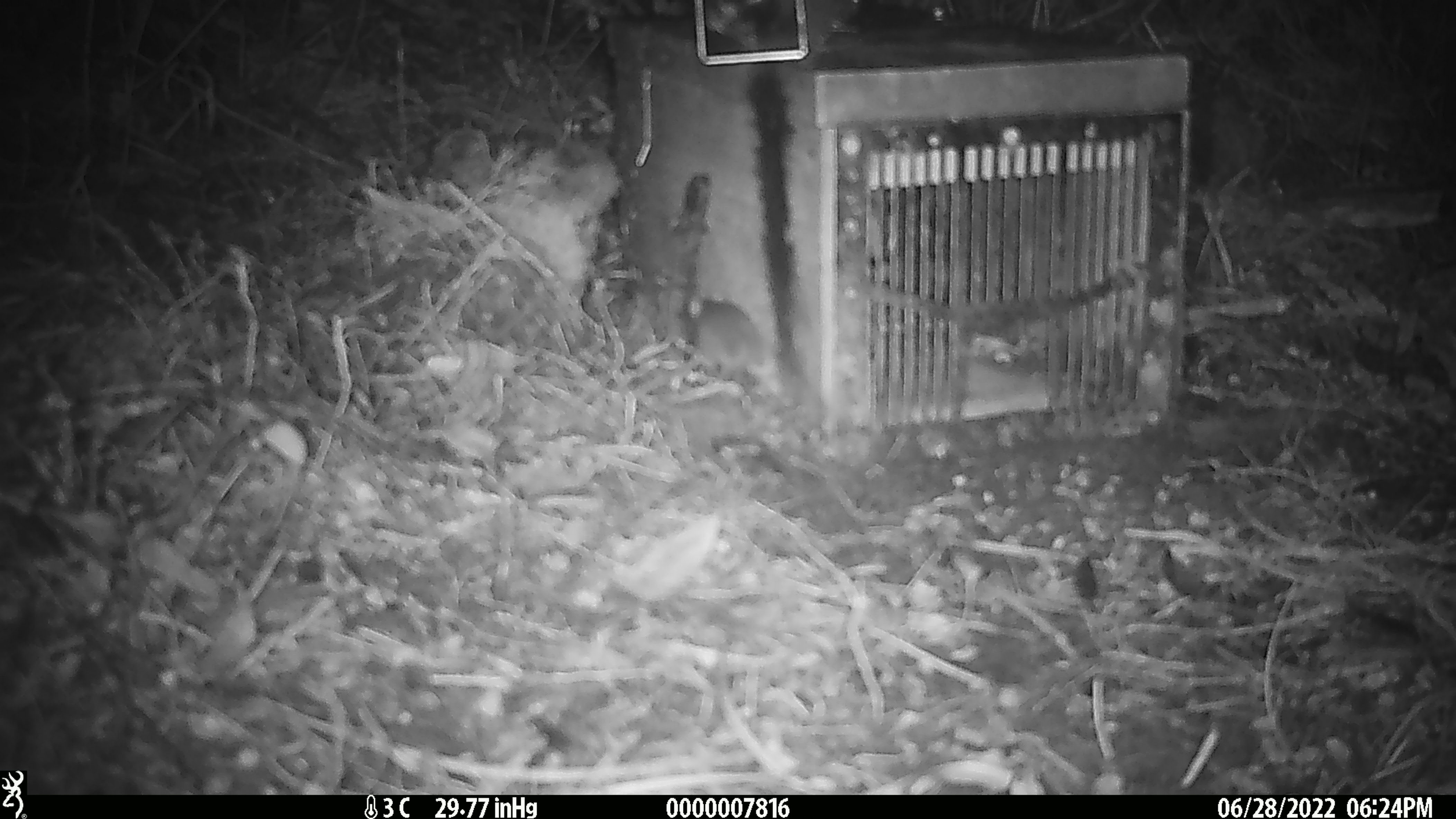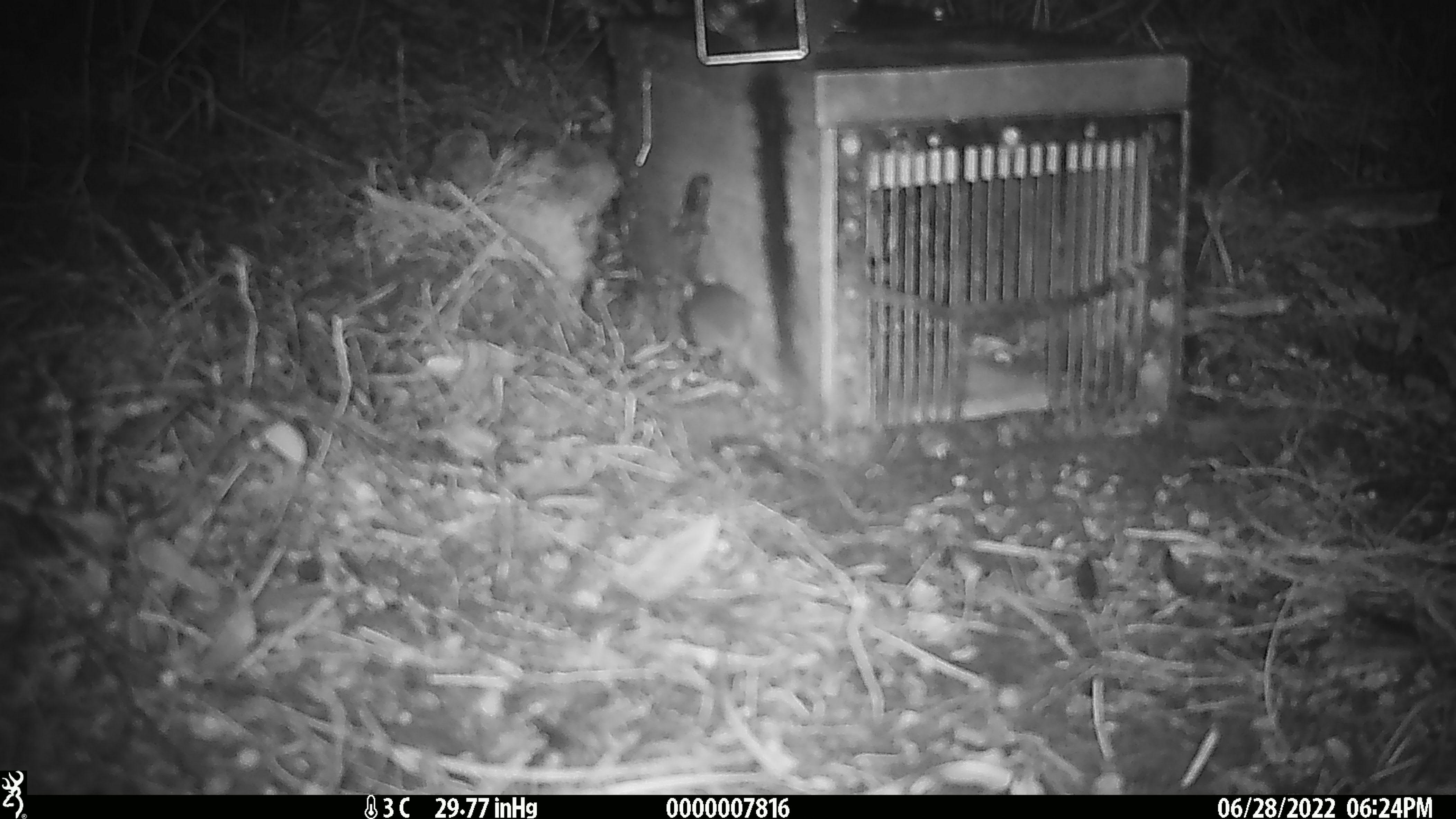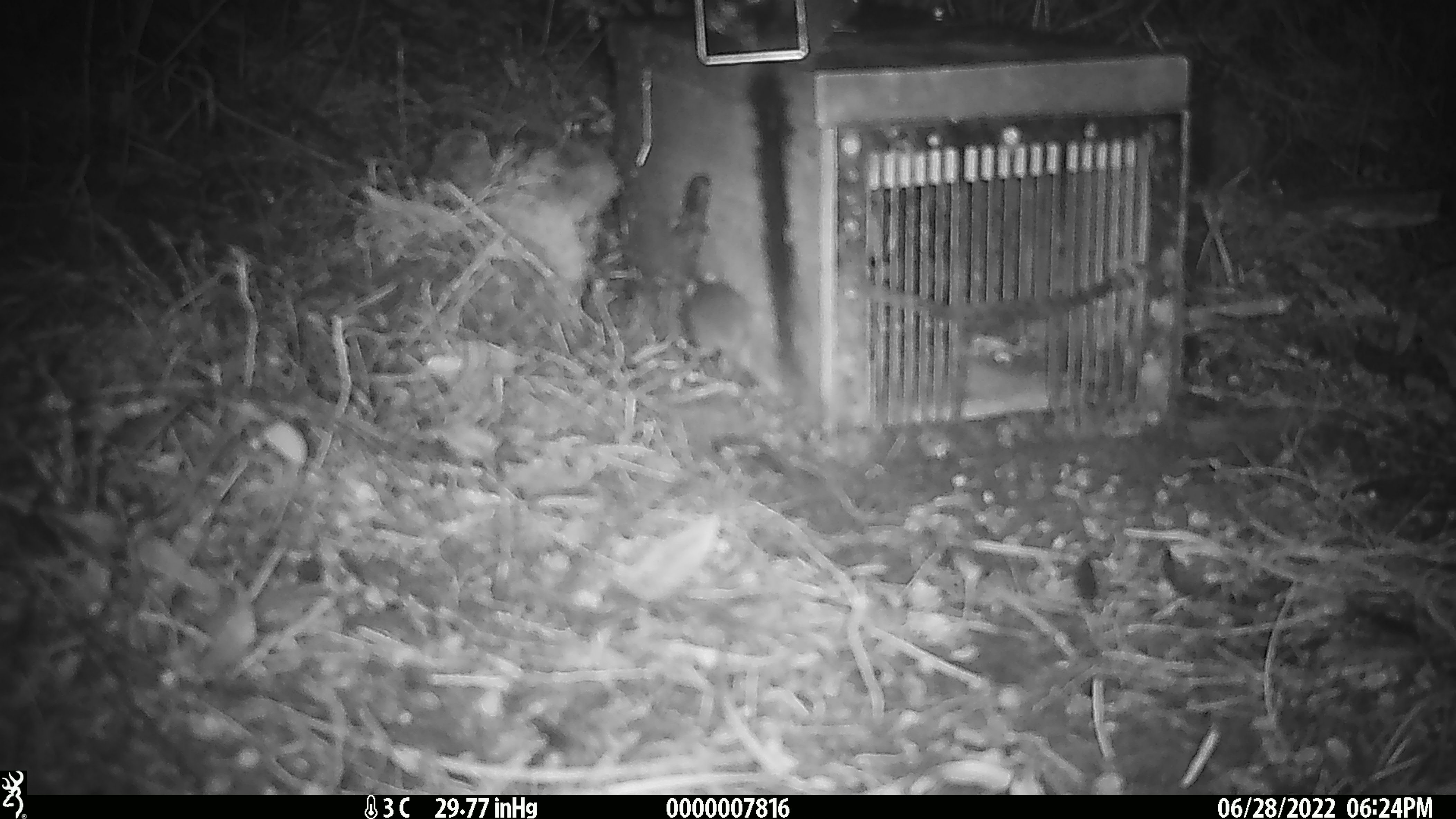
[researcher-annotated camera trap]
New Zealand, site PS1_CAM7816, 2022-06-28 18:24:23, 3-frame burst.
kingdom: Animalia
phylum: Chordata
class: Mammalia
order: Rodentia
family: Muridae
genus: Mus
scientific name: Mus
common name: mouse